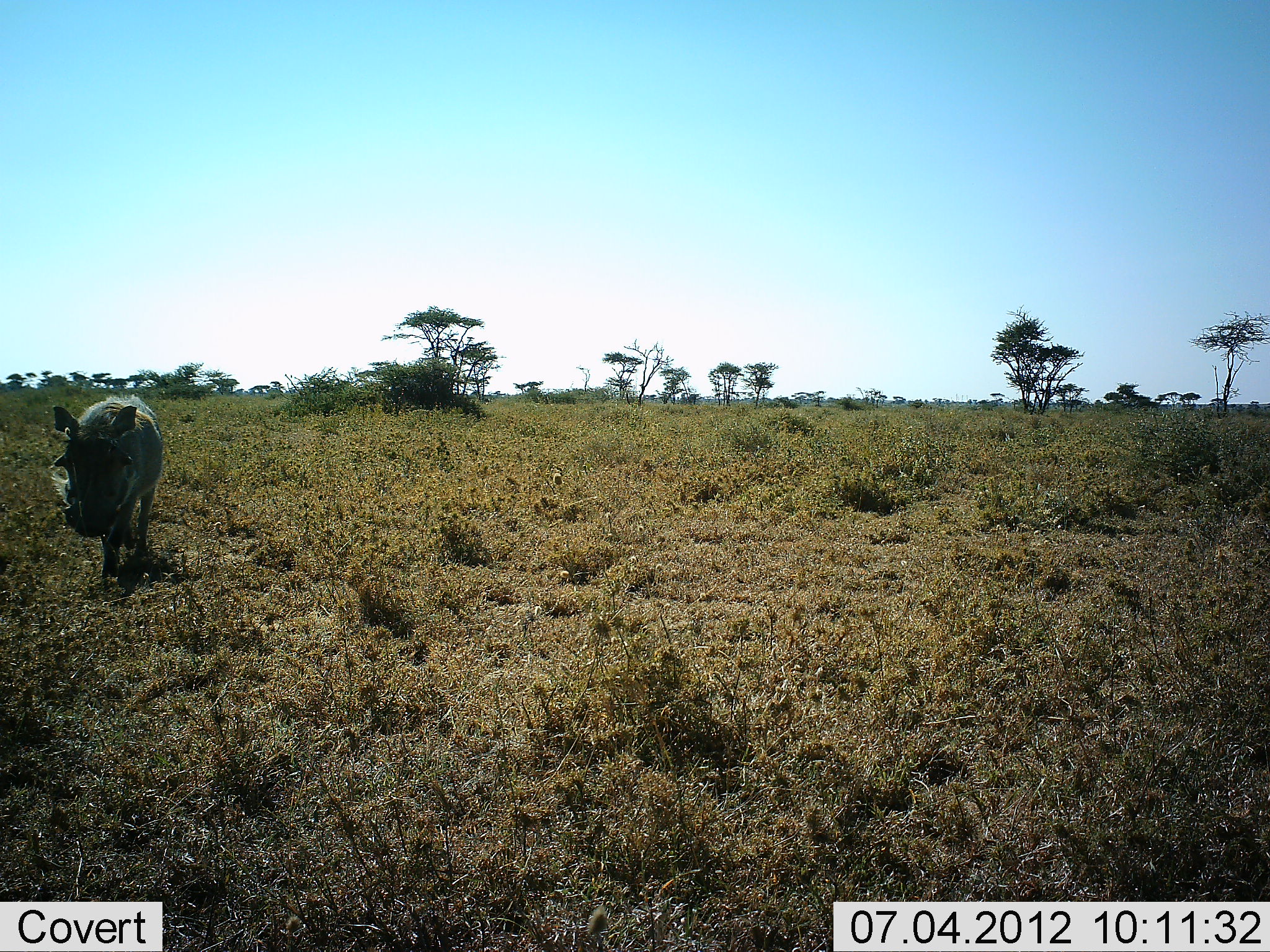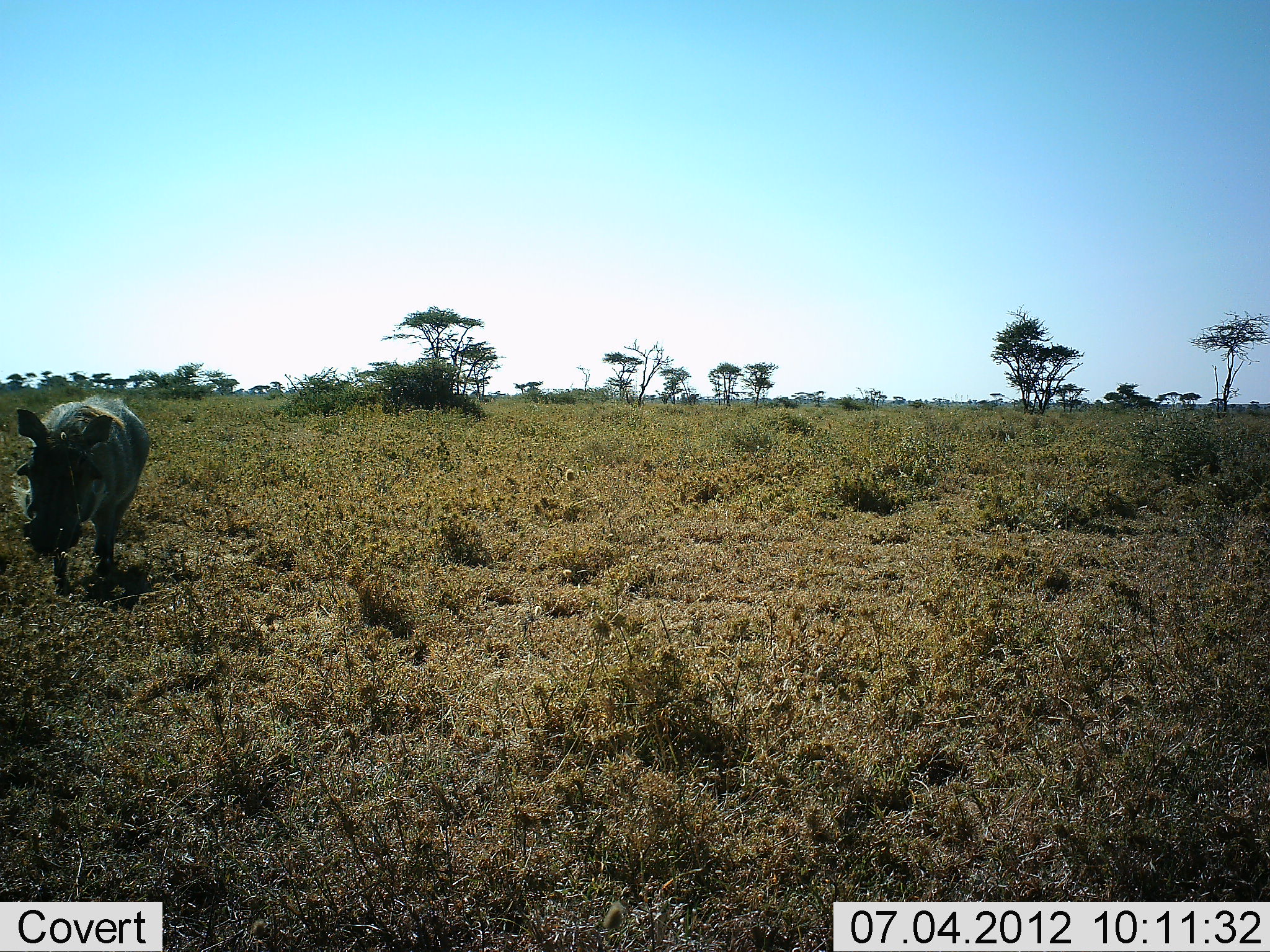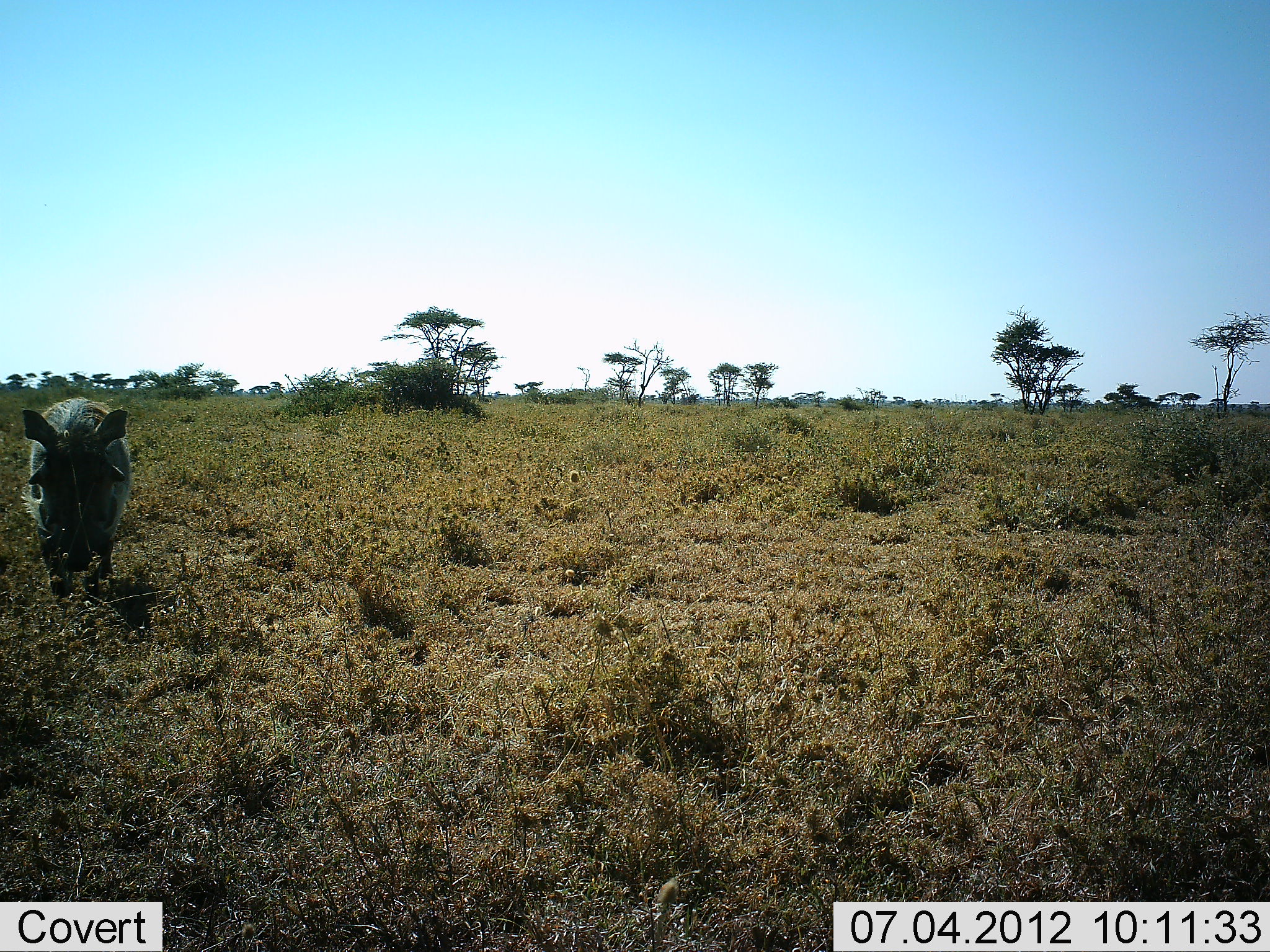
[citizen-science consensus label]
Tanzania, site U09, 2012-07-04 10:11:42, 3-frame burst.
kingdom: Animalia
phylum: Chordata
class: Mammalia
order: Artiodactyla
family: Suidae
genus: Phacochoerus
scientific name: Phacochoerus africanus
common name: warthog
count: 1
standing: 0%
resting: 0%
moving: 100%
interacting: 0%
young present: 0%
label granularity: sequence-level